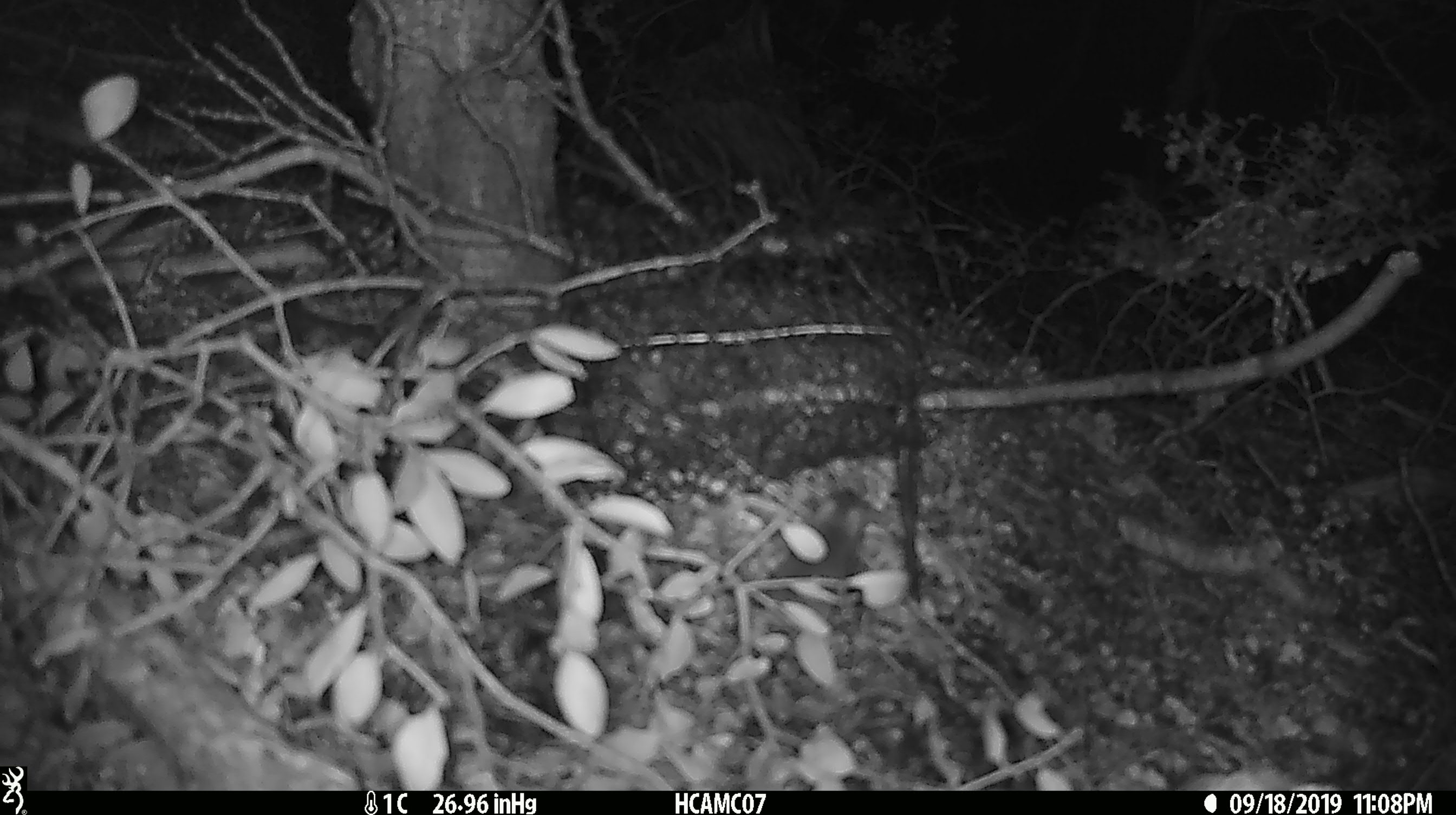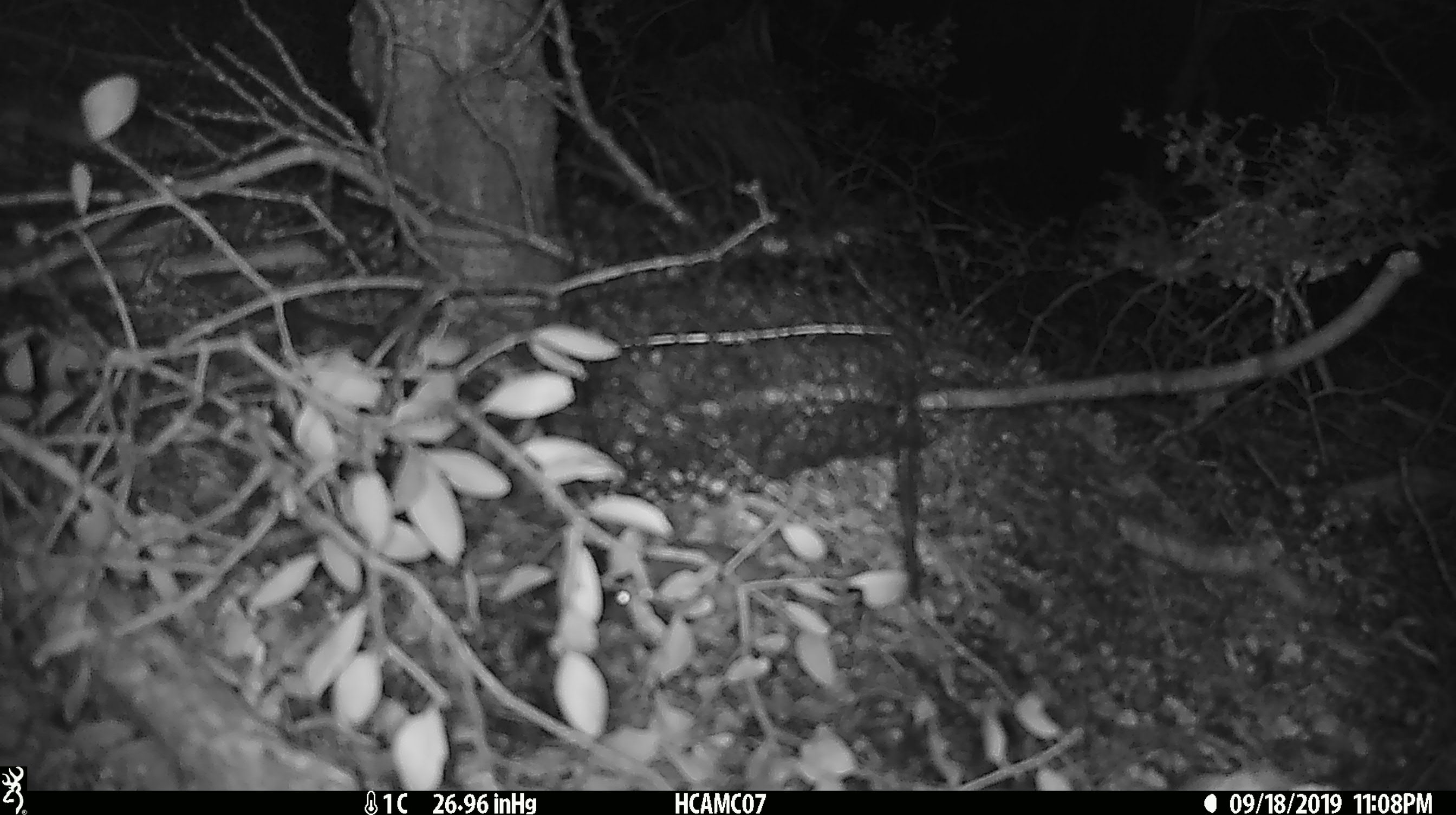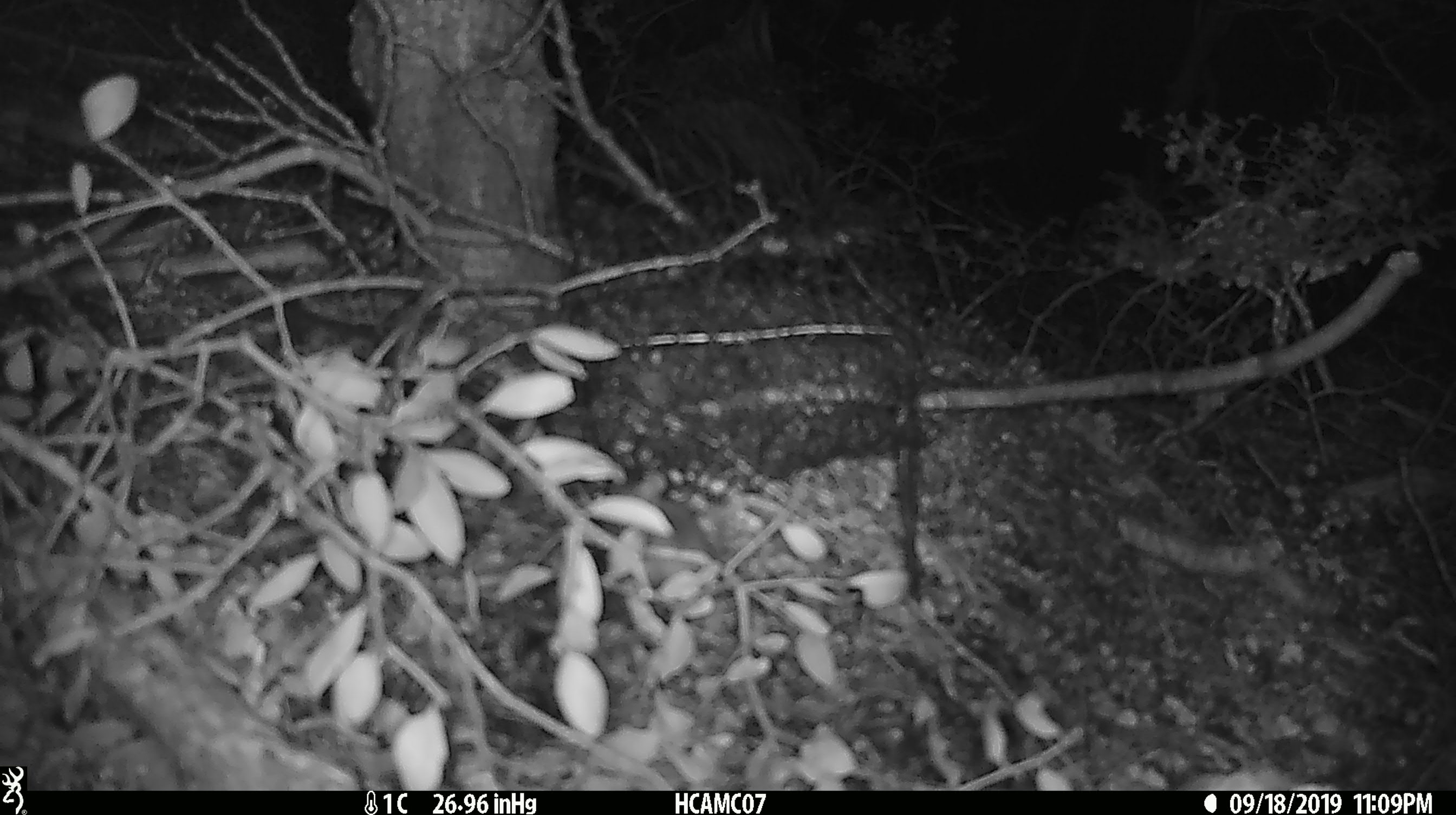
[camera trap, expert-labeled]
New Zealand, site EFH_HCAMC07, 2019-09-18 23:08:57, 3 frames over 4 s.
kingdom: Animalia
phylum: Chordata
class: Mammalia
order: Rodentia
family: Muridae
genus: Mus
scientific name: Mus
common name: mouse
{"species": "mouse (Mus)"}